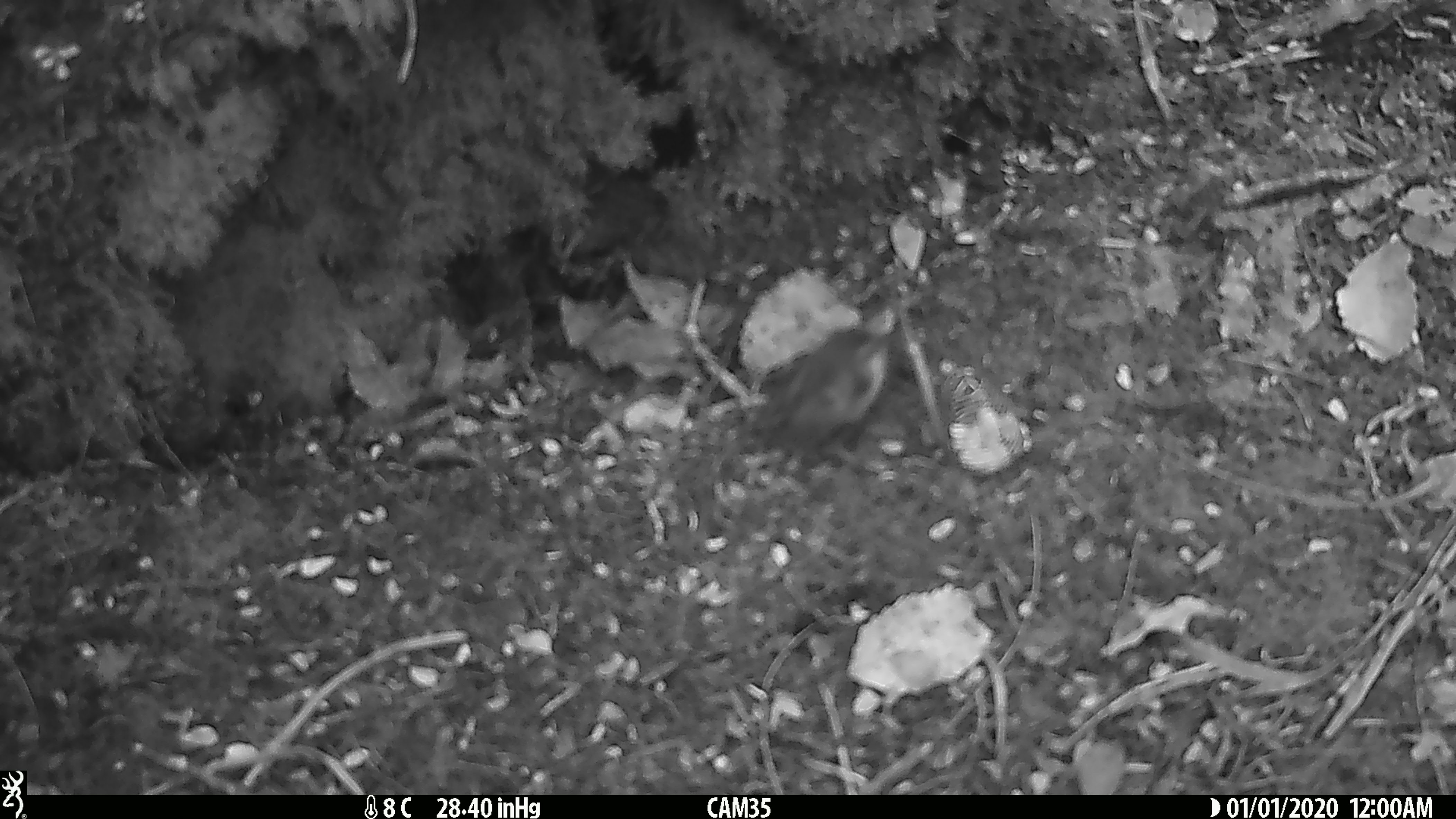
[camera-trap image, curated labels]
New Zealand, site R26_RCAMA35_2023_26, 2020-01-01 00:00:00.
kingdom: Animalia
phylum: Chordata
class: Aves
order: Passeriformes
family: Acanthisittidae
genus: Acanthisitta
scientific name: Acanthisitta chloris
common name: rifleman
Rifleman (Acanthisitta chloris).